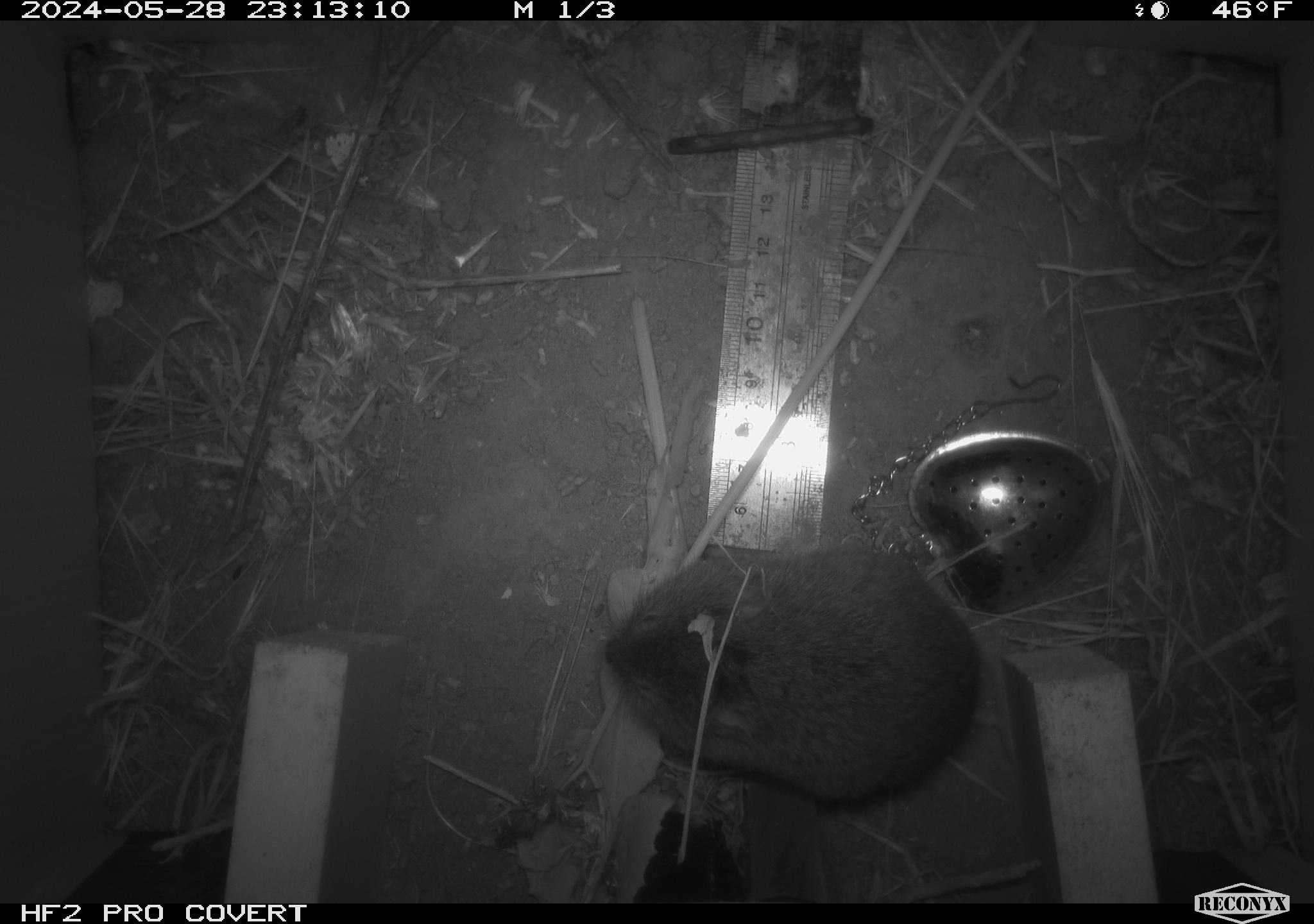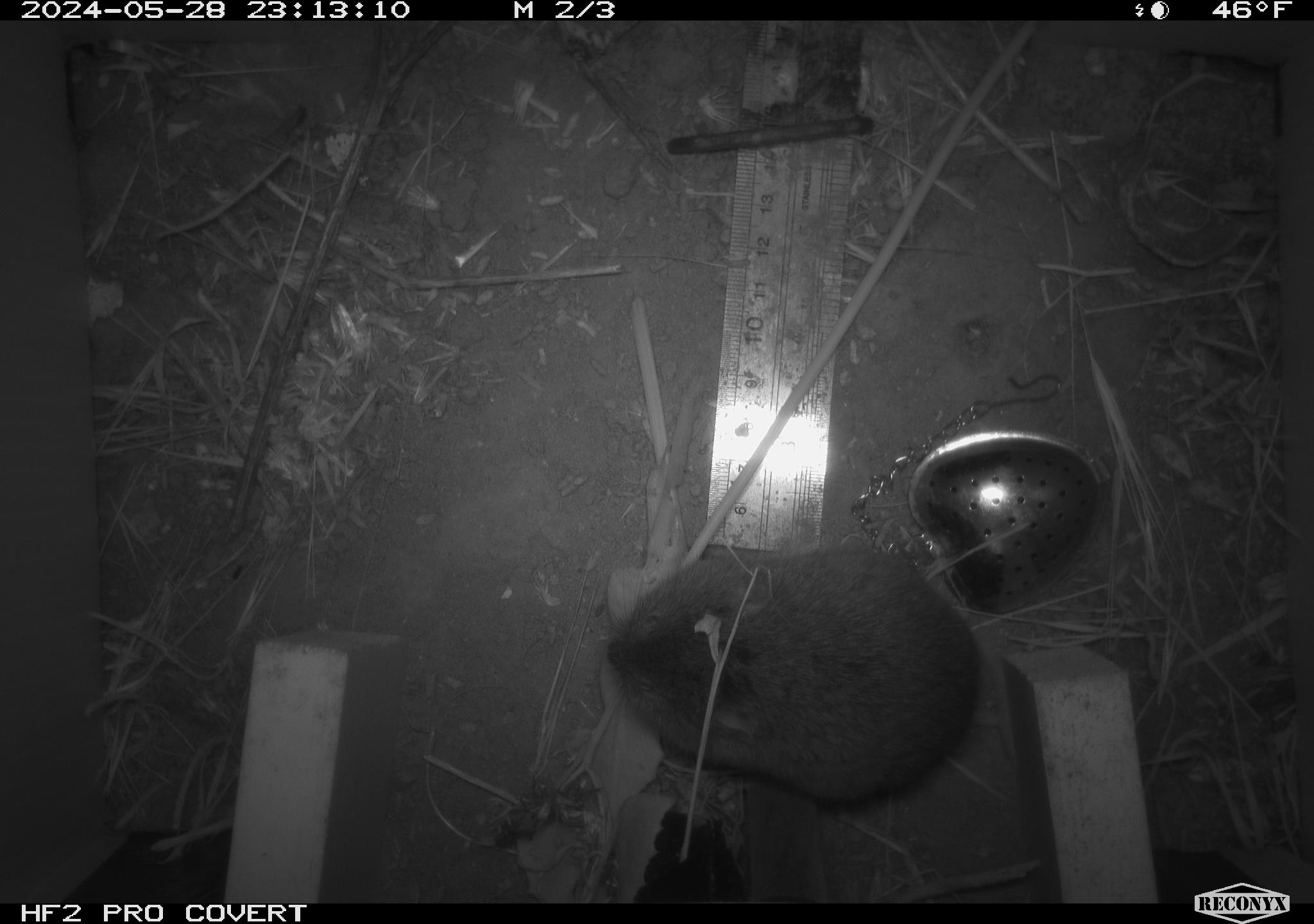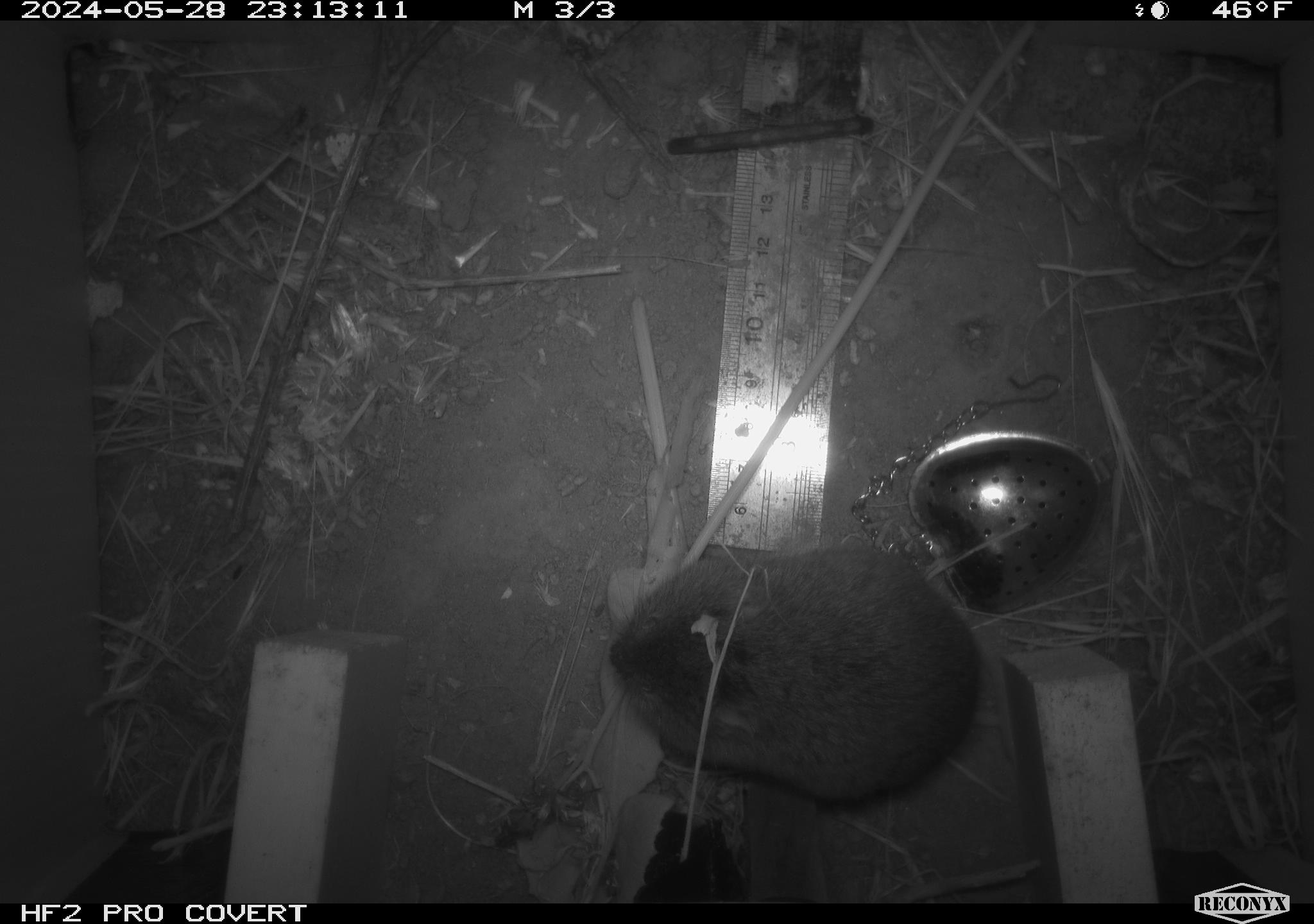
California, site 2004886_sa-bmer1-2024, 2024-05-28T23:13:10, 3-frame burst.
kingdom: Animalia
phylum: Chordata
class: Mammalia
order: Rodentia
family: Cricetidae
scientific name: Arvicolinae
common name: voles, lemmings, and muskrats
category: arvicolinae subfamily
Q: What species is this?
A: Arvicolinae subfamily (voles, lemmings, and muskrats) (Arvicolinae).